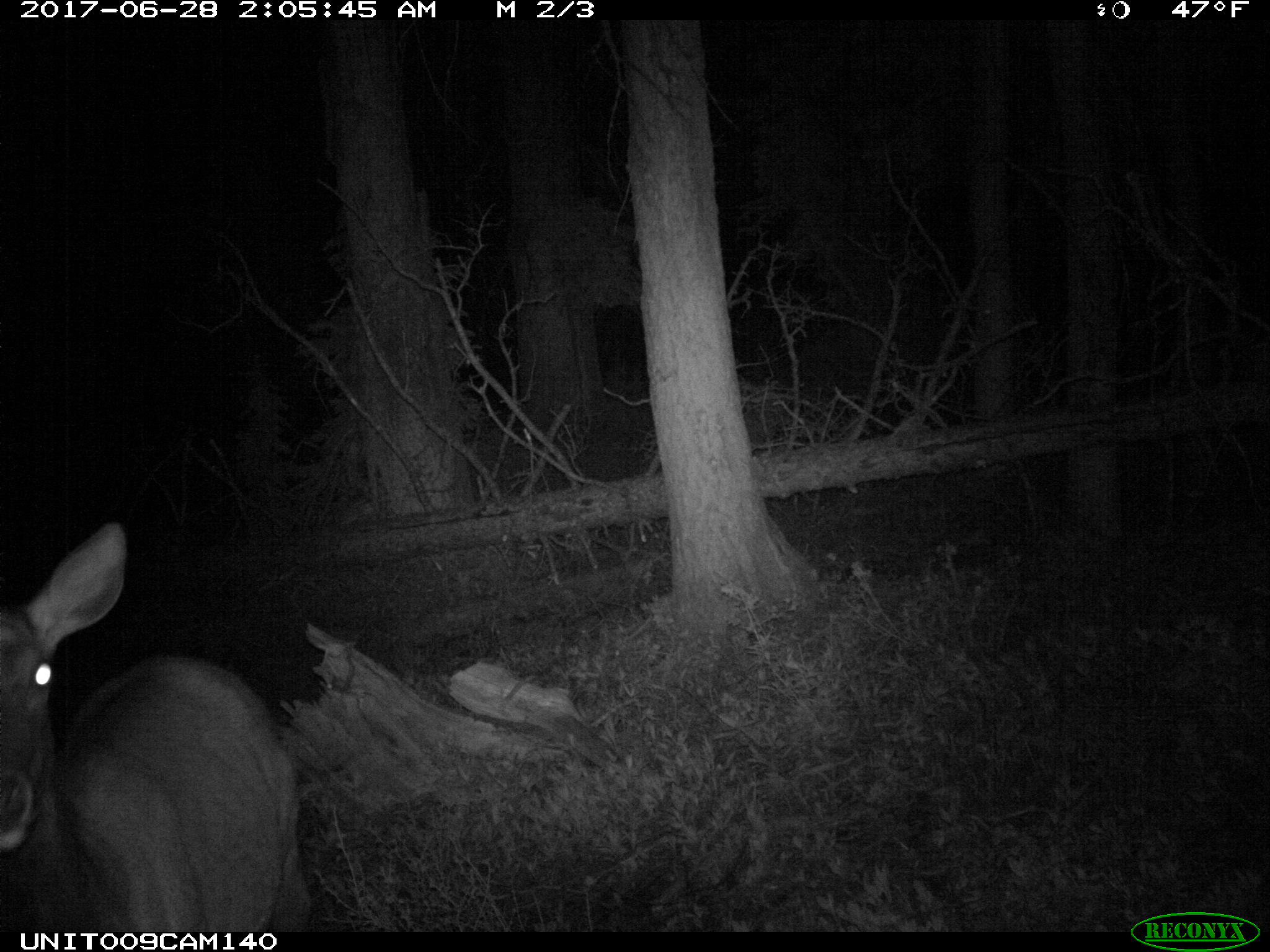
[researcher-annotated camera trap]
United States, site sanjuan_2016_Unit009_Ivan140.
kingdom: Animalia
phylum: Chordata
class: Mammalia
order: Artiodactyla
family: Cervidae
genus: Cervus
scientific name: Cervus elaphus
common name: red deer